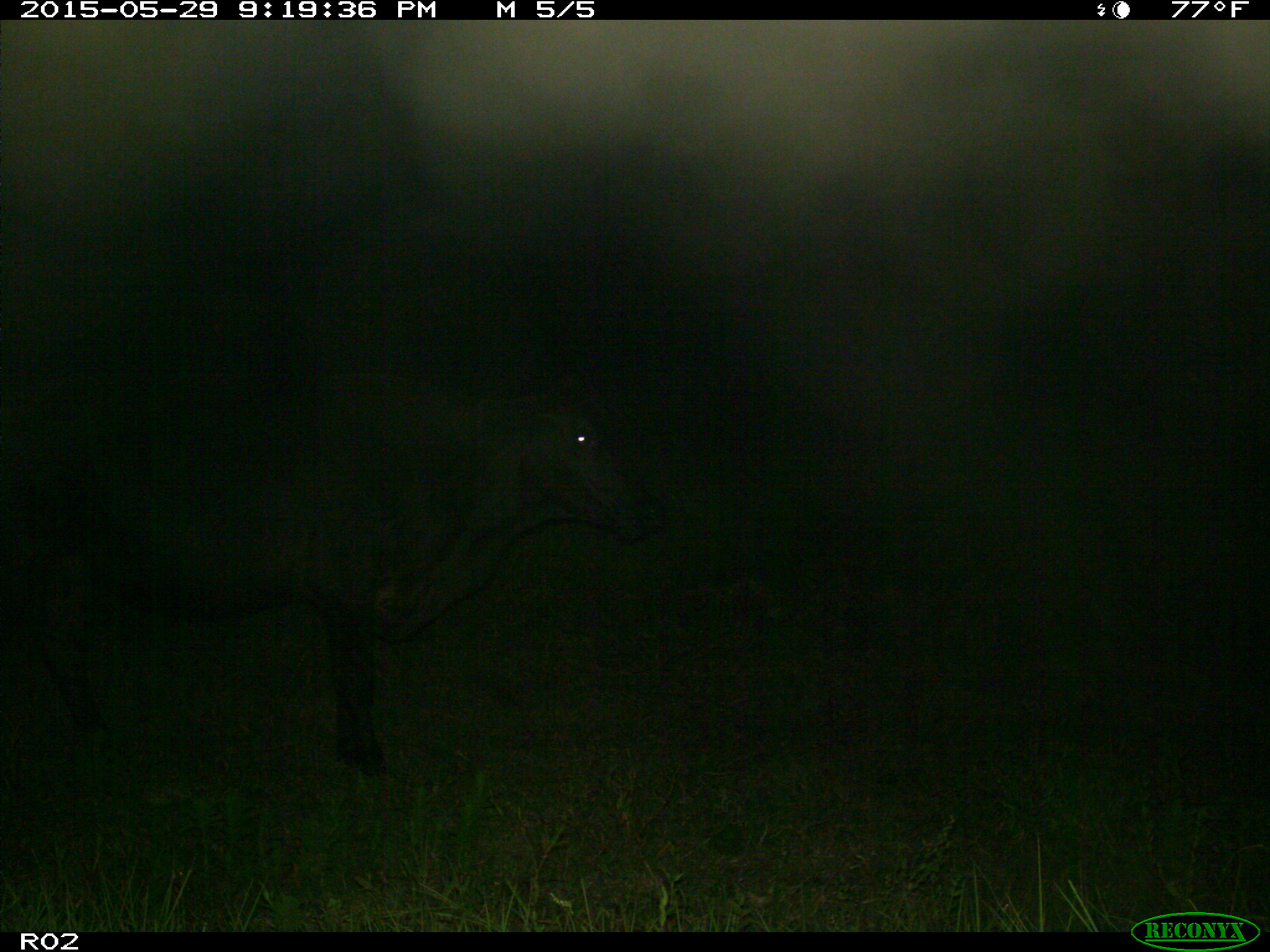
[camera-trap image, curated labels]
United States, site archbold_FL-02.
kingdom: Animalia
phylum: Chordata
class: Mammalia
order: Artiodactyla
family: Bovidae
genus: Bos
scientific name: Bos taurus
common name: domestic cow